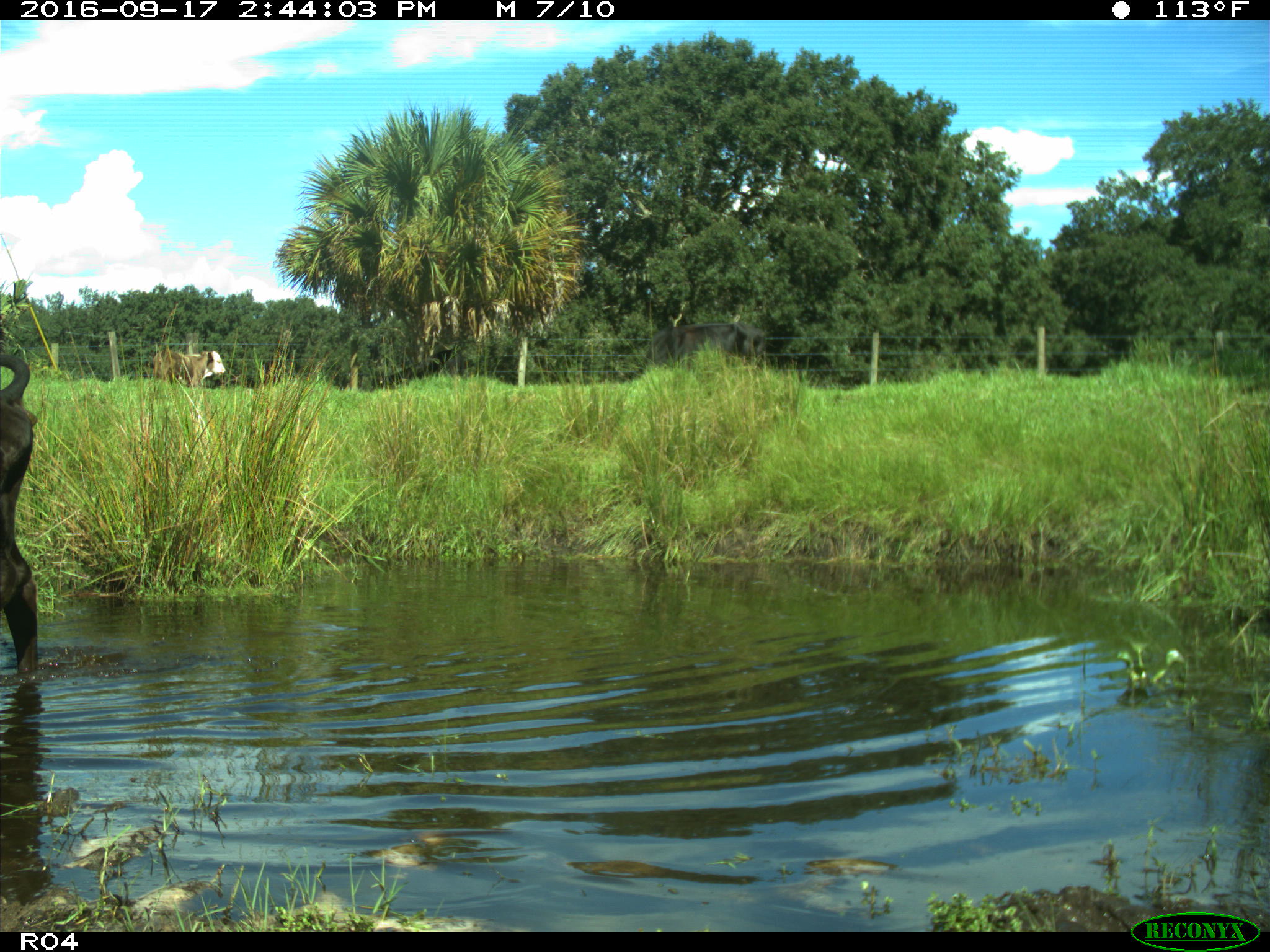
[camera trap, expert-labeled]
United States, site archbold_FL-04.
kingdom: Animalia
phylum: Chordata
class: Mammalia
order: Artiodactyla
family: Bovidae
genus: Bos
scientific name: Bos taurus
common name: domestic cow